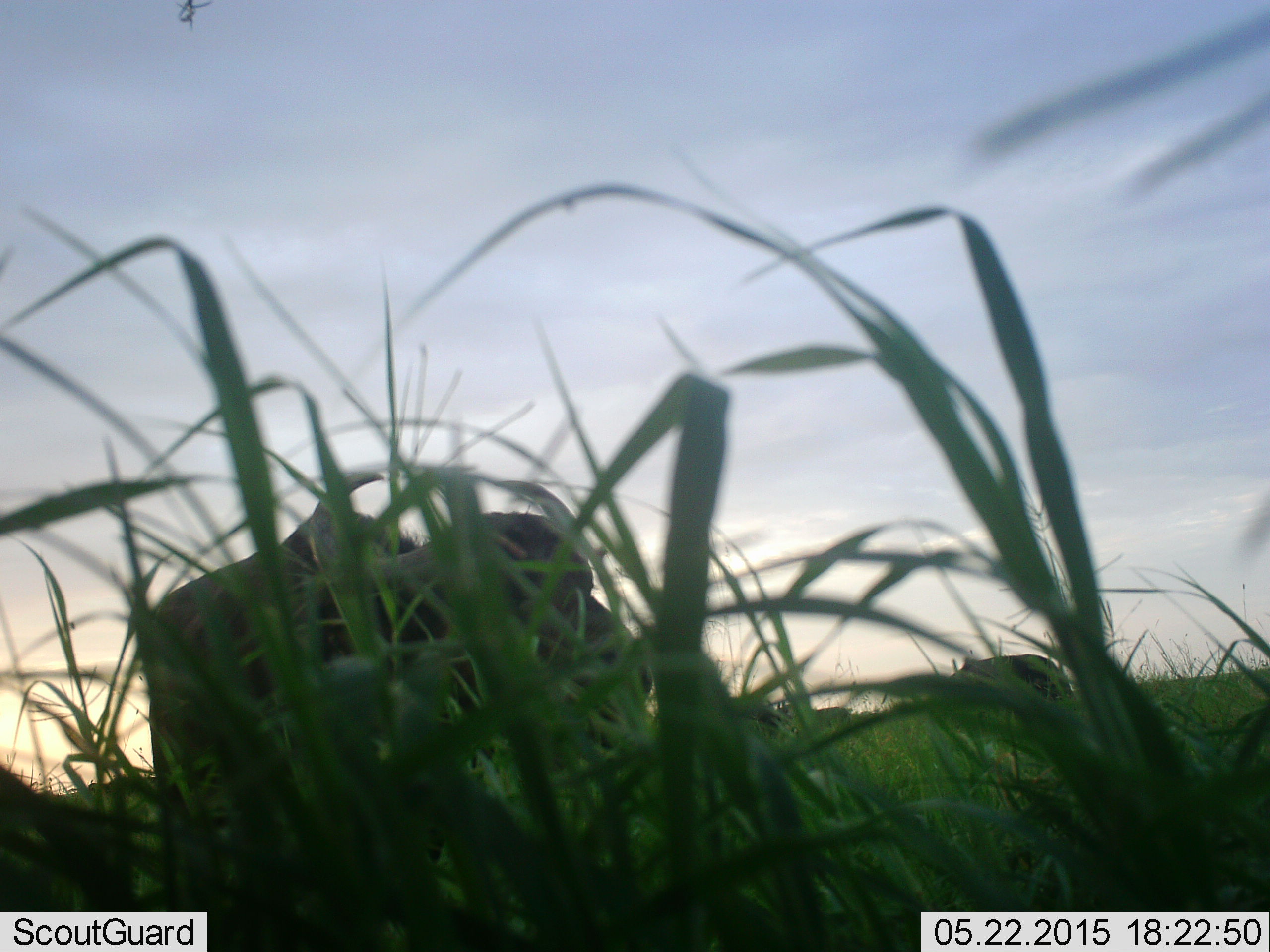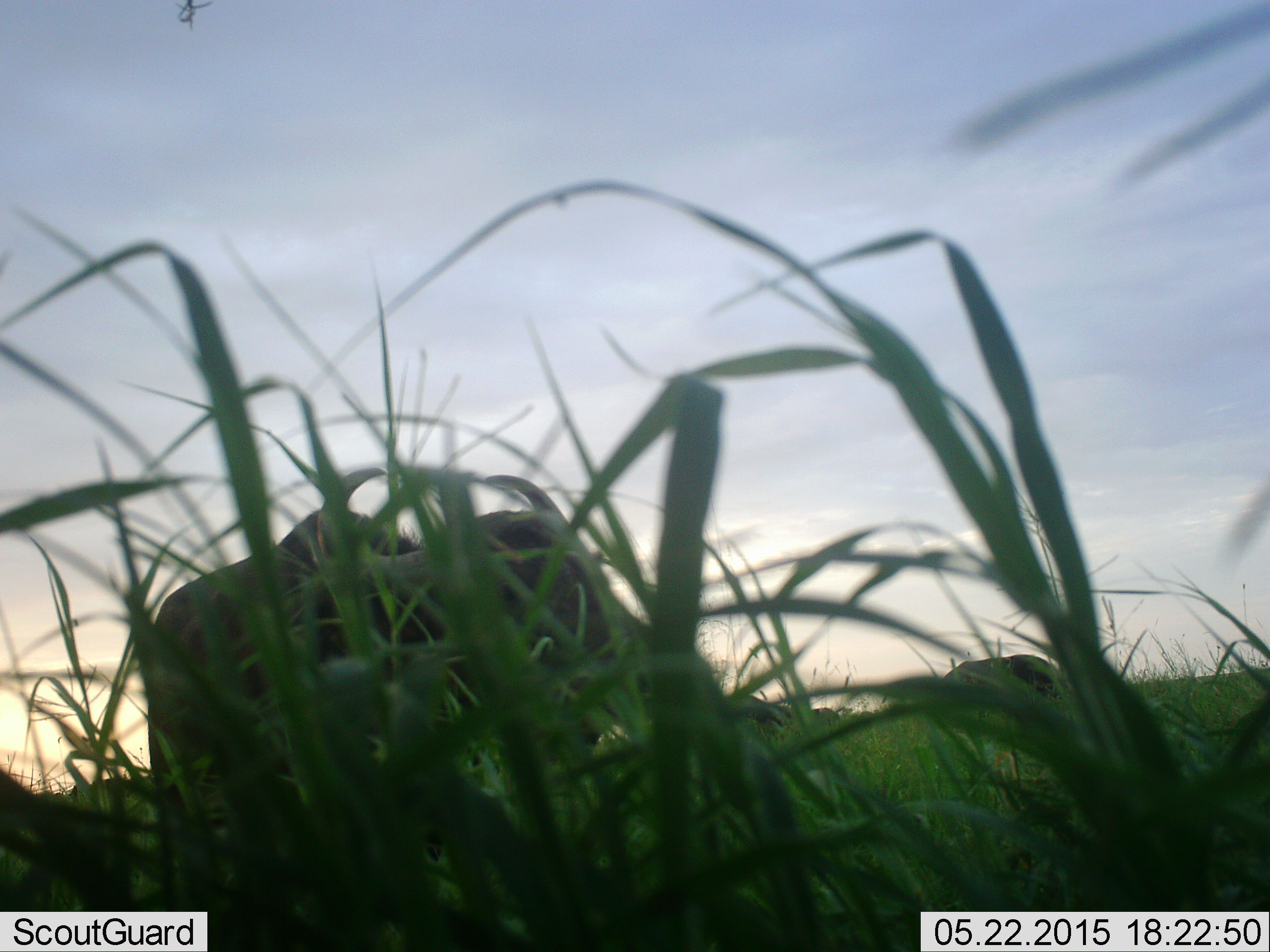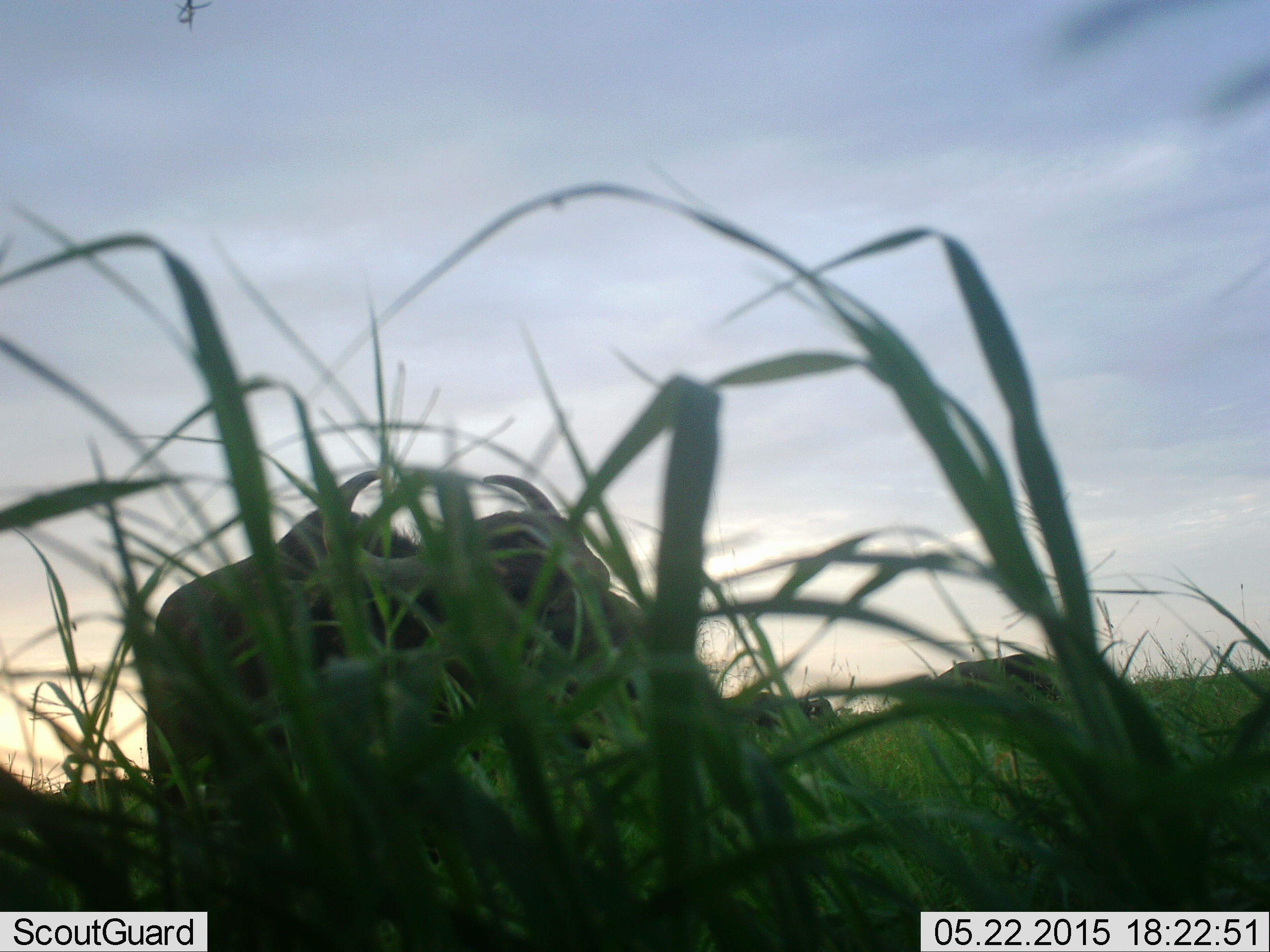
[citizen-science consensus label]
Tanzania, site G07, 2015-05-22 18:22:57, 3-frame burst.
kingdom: Animalia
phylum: Chordata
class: Mammalia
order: Artiodactyla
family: Bovidae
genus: Syncerus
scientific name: Syncerus caffer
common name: cape buffalo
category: buffalo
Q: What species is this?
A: Buffalo (cape buffalo) (Syncerus caffer).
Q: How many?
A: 2.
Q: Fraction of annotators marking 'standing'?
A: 80%.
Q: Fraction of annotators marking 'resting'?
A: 0%.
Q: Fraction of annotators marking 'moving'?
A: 10%.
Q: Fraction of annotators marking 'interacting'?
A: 0%.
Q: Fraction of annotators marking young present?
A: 0%.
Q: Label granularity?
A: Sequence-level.